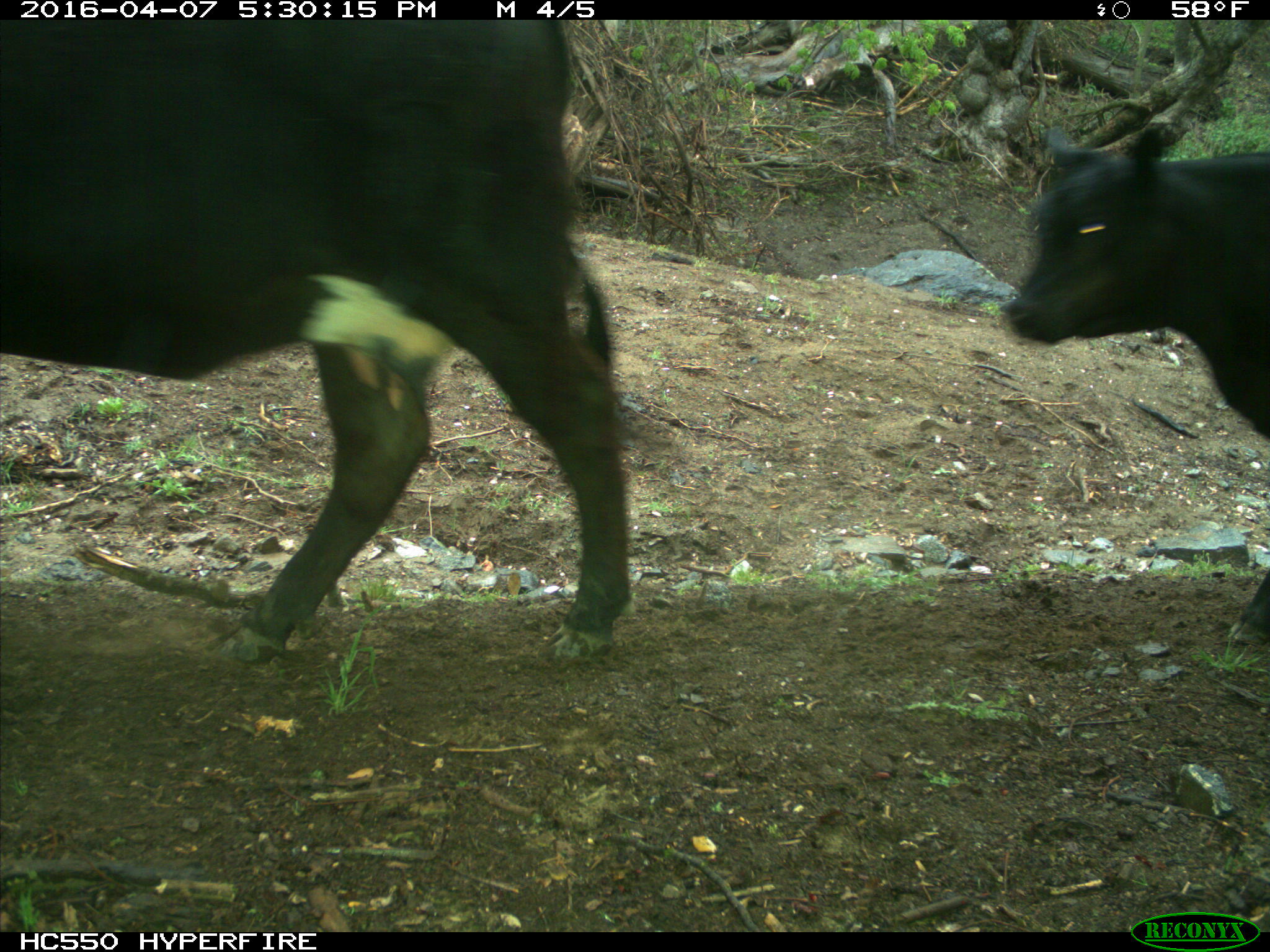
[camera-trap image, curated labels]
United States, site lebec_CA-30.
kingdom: Animalia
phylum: Chordata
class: Mammalia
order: Artiodactyla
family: Bovidae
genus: Bos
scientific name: Bos taurus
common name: domestic cow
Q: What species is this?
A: Bos taurus (domestic cow).